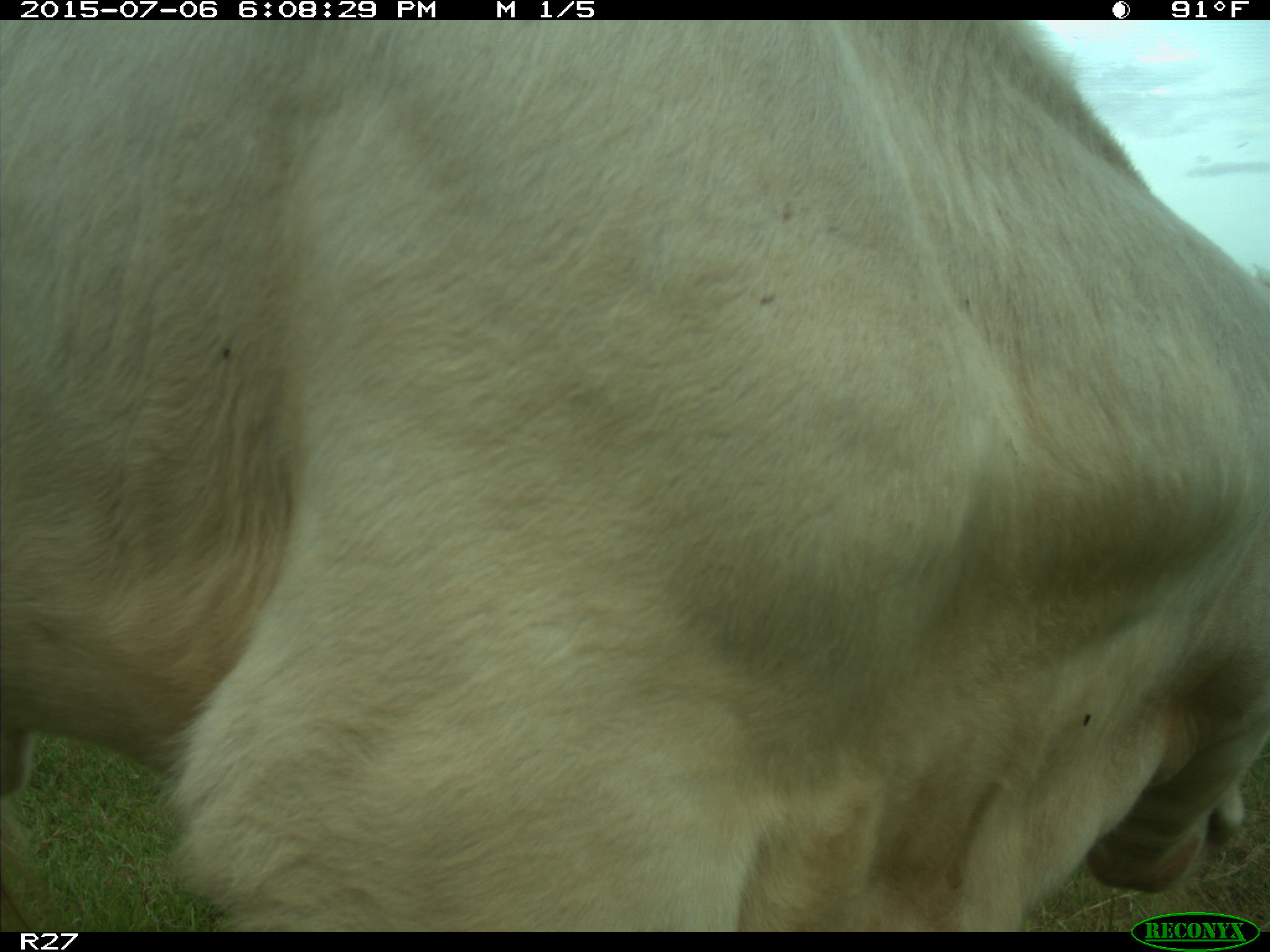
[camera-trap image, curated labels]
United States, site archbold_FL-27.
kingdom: Animalia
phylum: Chordata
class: Mammalia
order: Artiodactyla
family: Bovidae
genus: Bos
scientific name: Bos taurus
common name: domestic cow